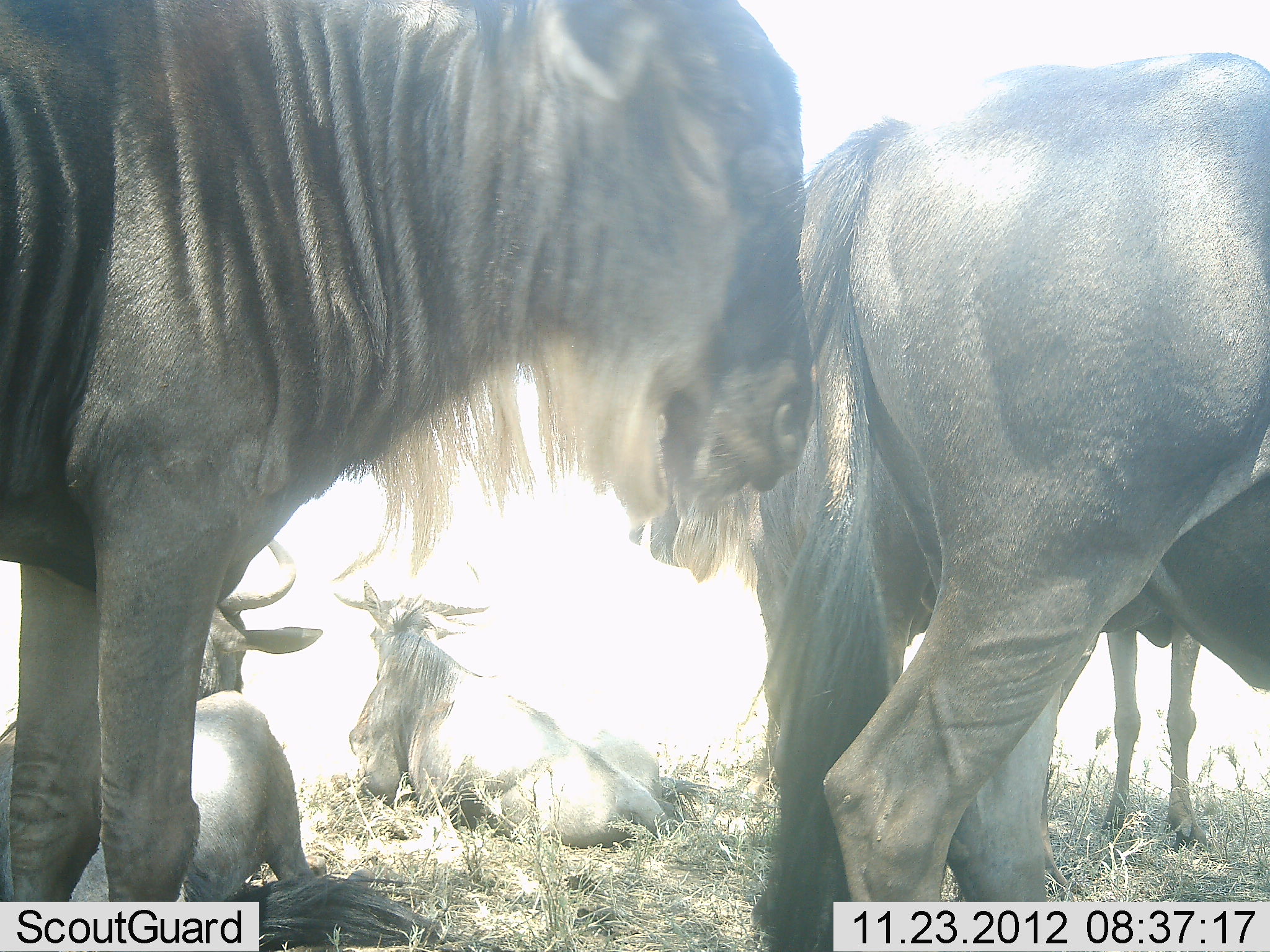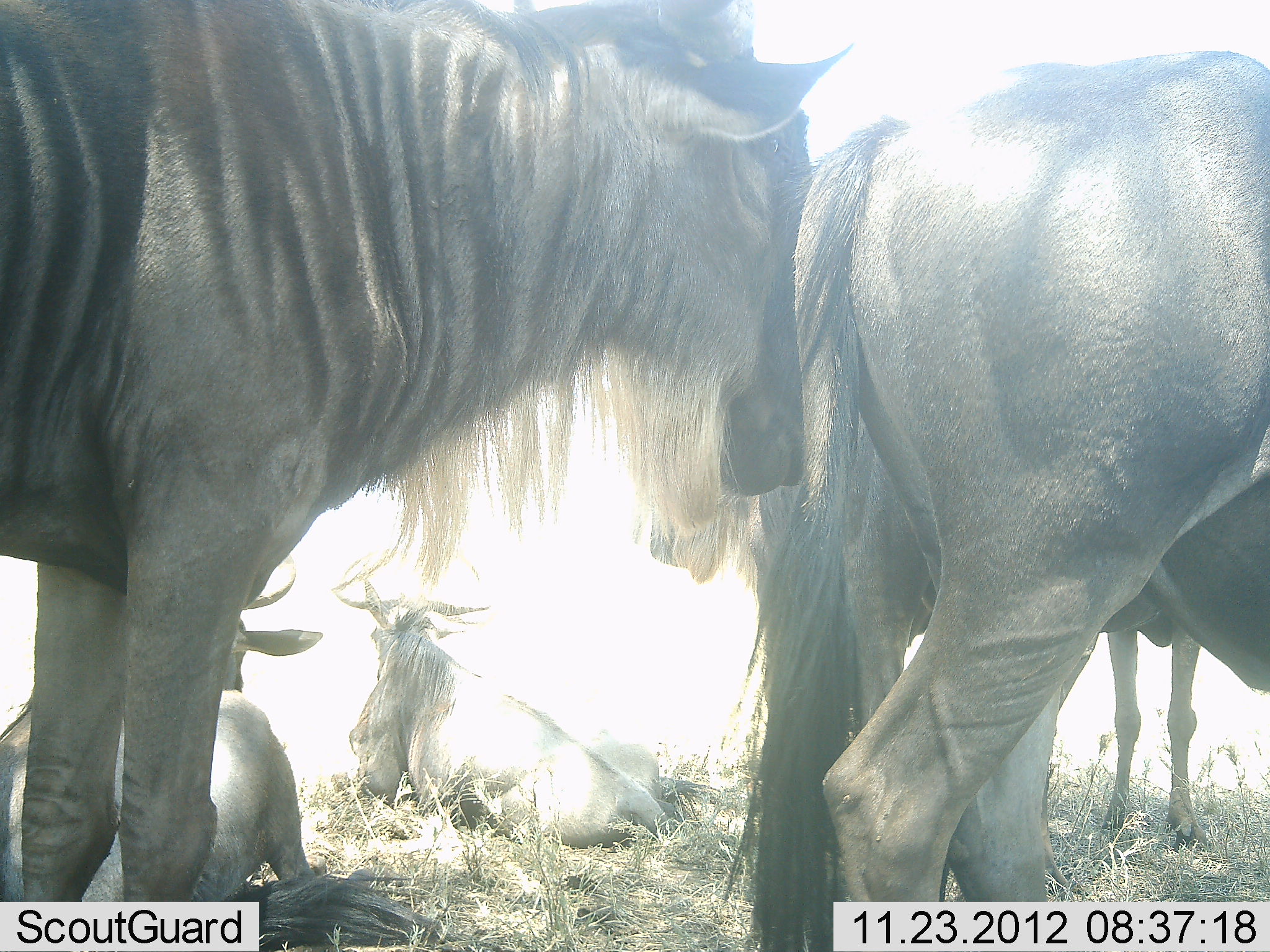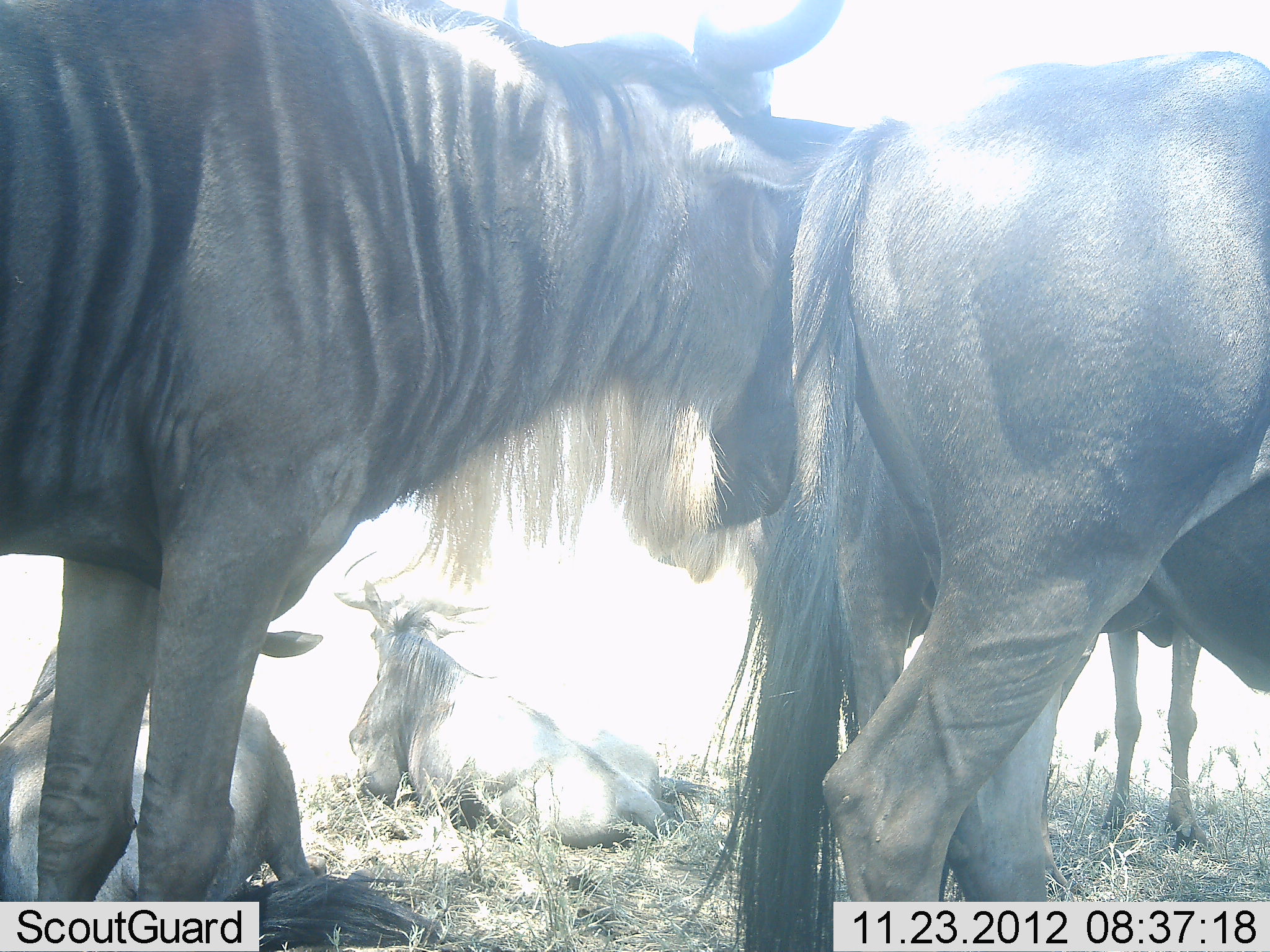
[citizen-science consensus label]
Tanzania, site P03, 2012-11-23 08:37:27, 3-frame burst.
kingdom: Animalia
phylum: Chordata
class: Mammalia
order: Artiodactyla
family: Bovidae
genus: Connochaetes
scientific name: Connochaetes taurinus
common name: blue wildebeest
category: wildebeest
Wildebeest (blue wildebeest) (Connochaetes taurinus), count 6. Behavior (volunteer vote fractions): standing 100%, resting 90%, moving 0%, interacting 0%. Young present (vote fraction): 0%. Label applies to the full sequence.